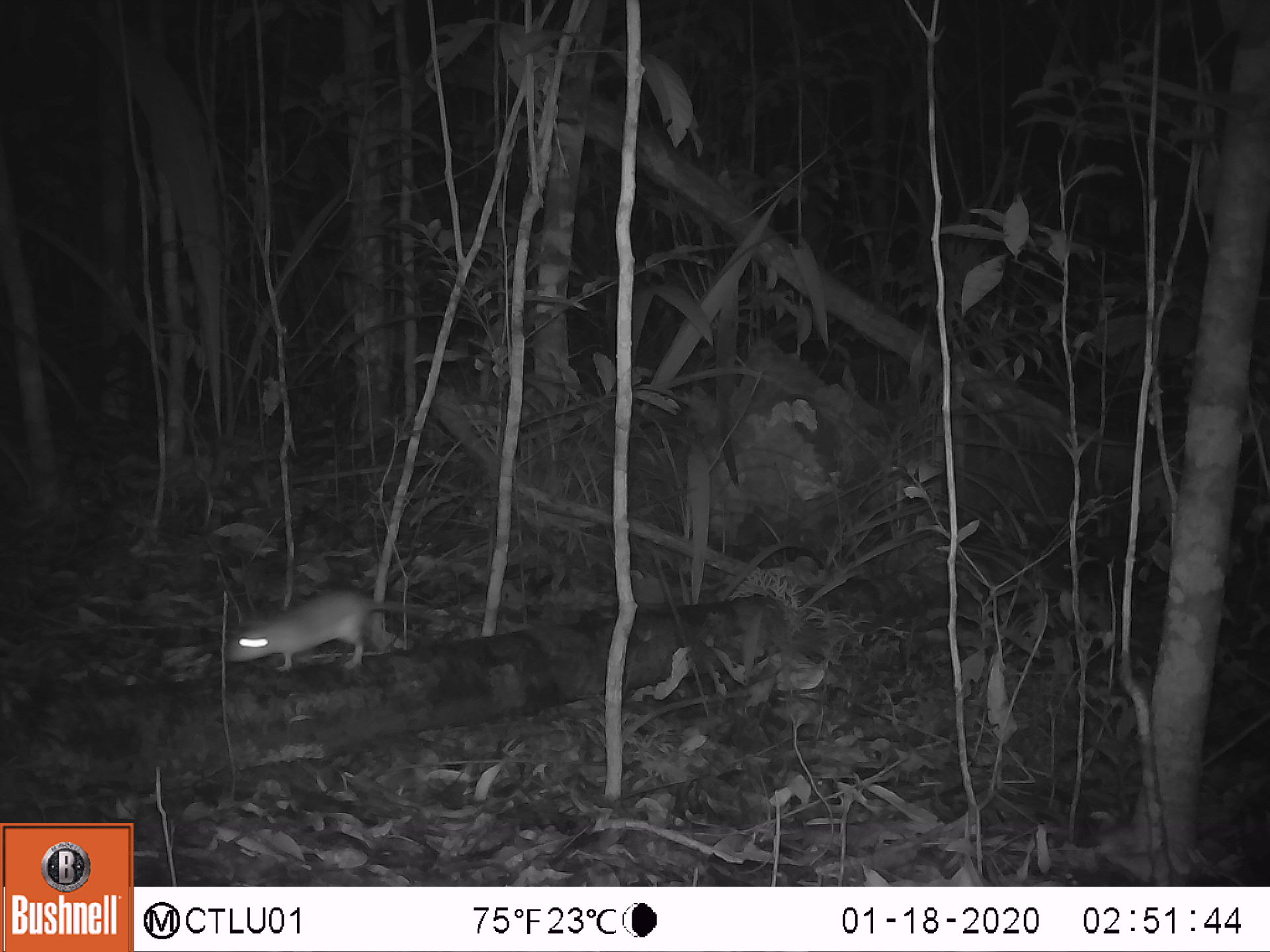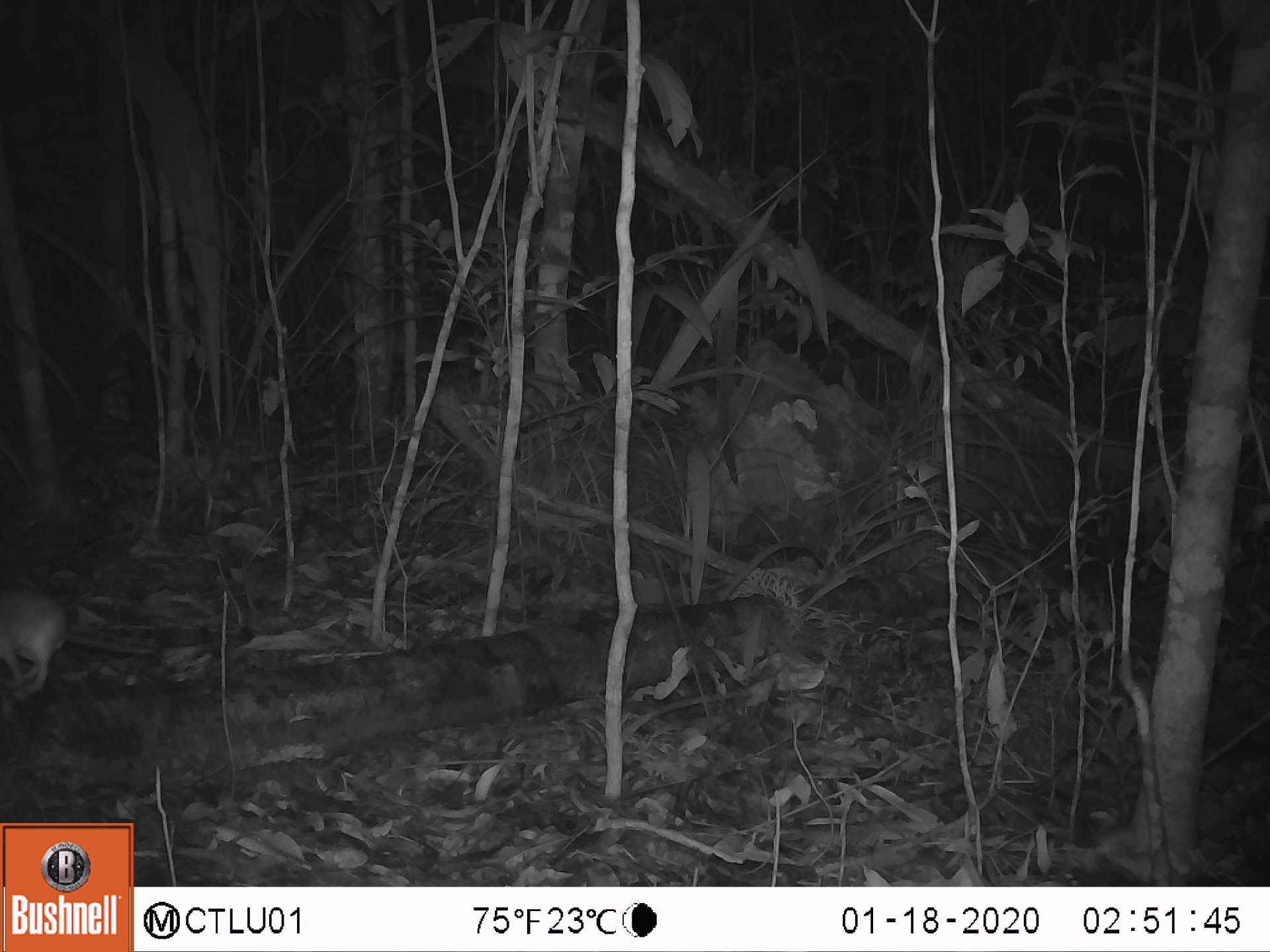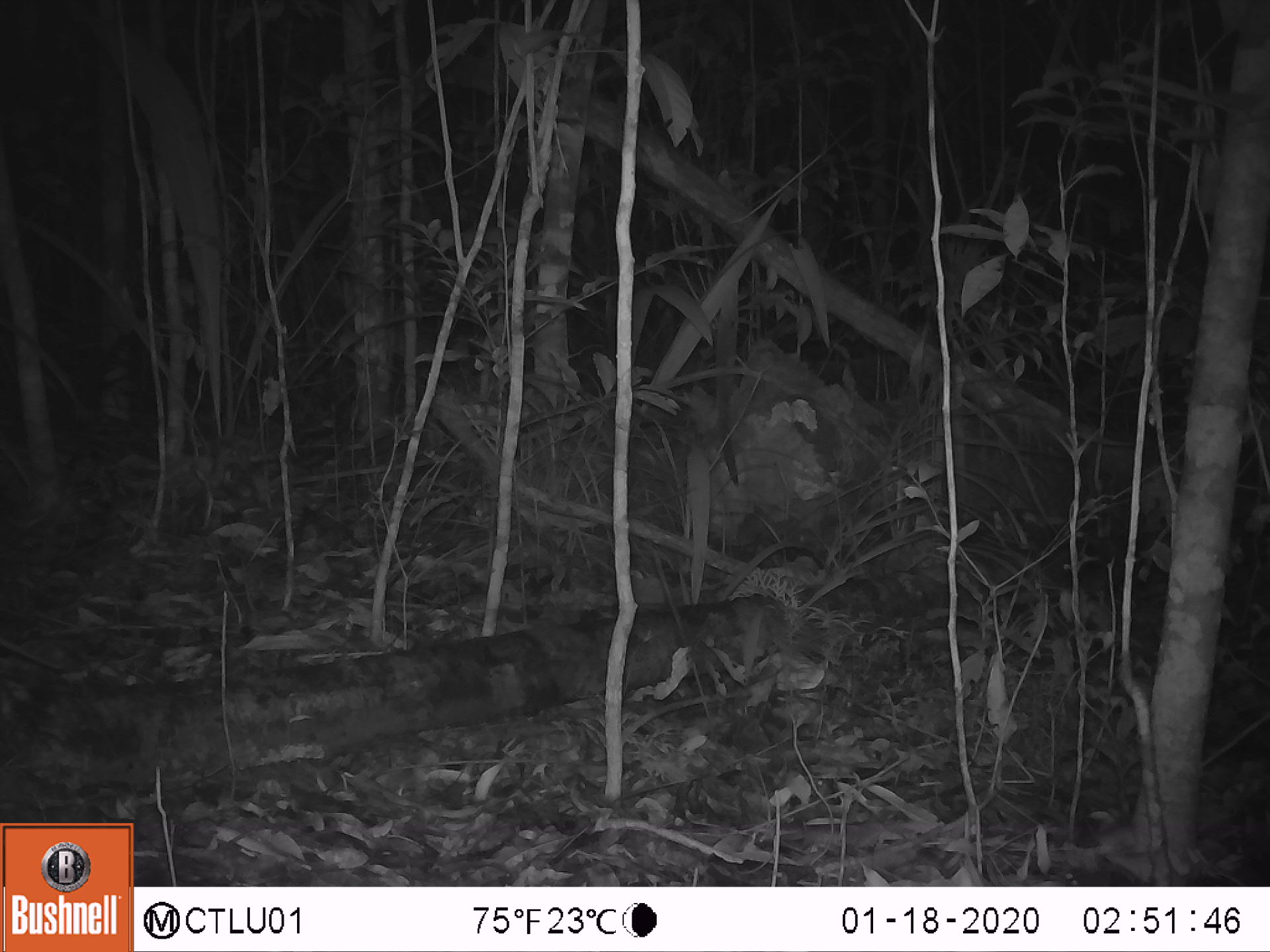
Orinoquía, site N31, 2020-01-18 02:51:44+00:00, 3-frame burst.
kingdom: Animalia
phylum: Chordata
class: Mammalia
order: Rodentia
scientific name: Rodentia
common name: rodent